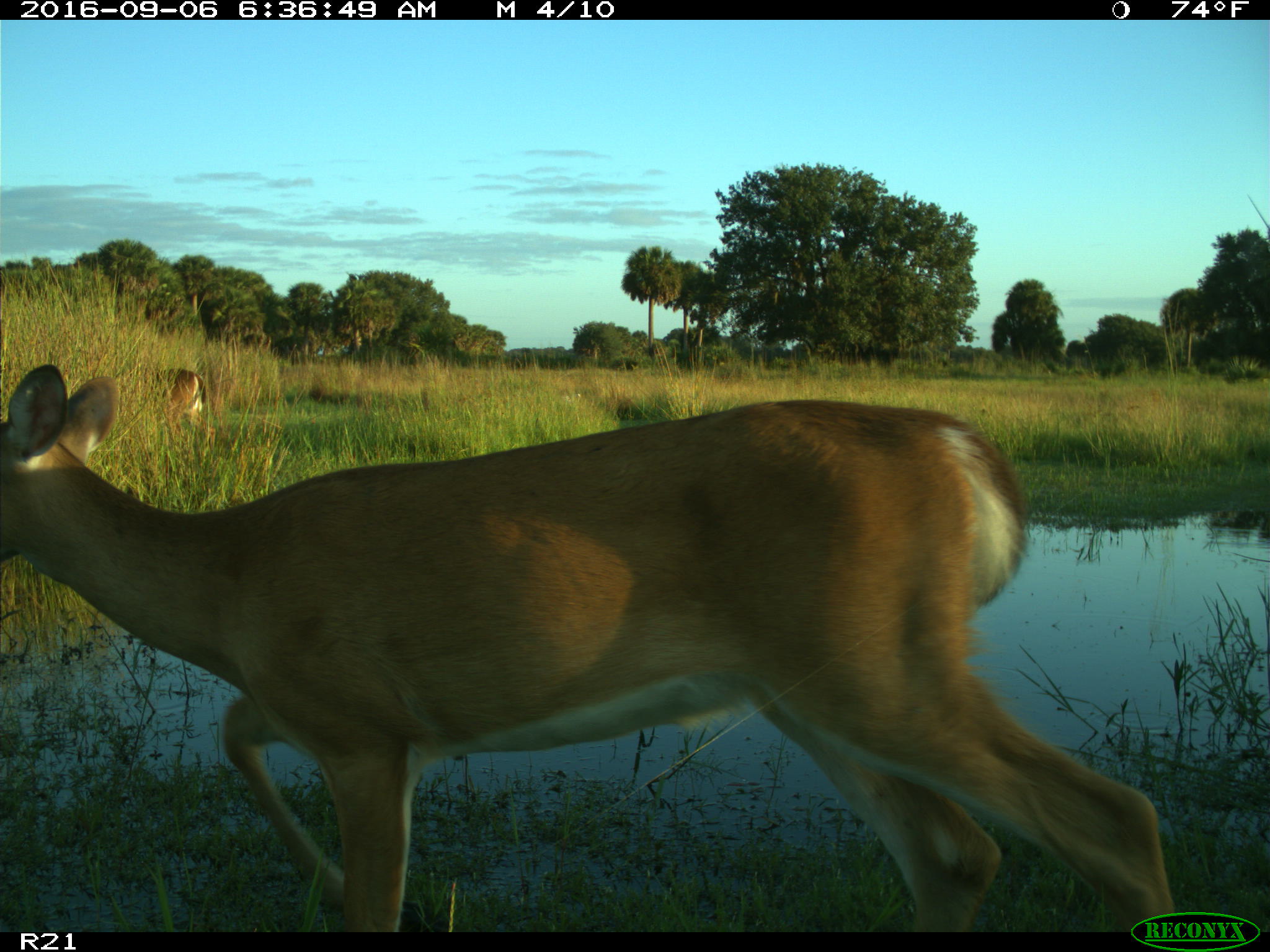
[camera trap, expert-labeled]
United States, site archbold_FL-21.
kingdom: Animalia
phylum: Chordata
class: Mammalia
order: Artiodactyla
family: Cervidae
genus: Odocoileus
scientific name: Odocoileus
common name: deer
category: unidentified deer